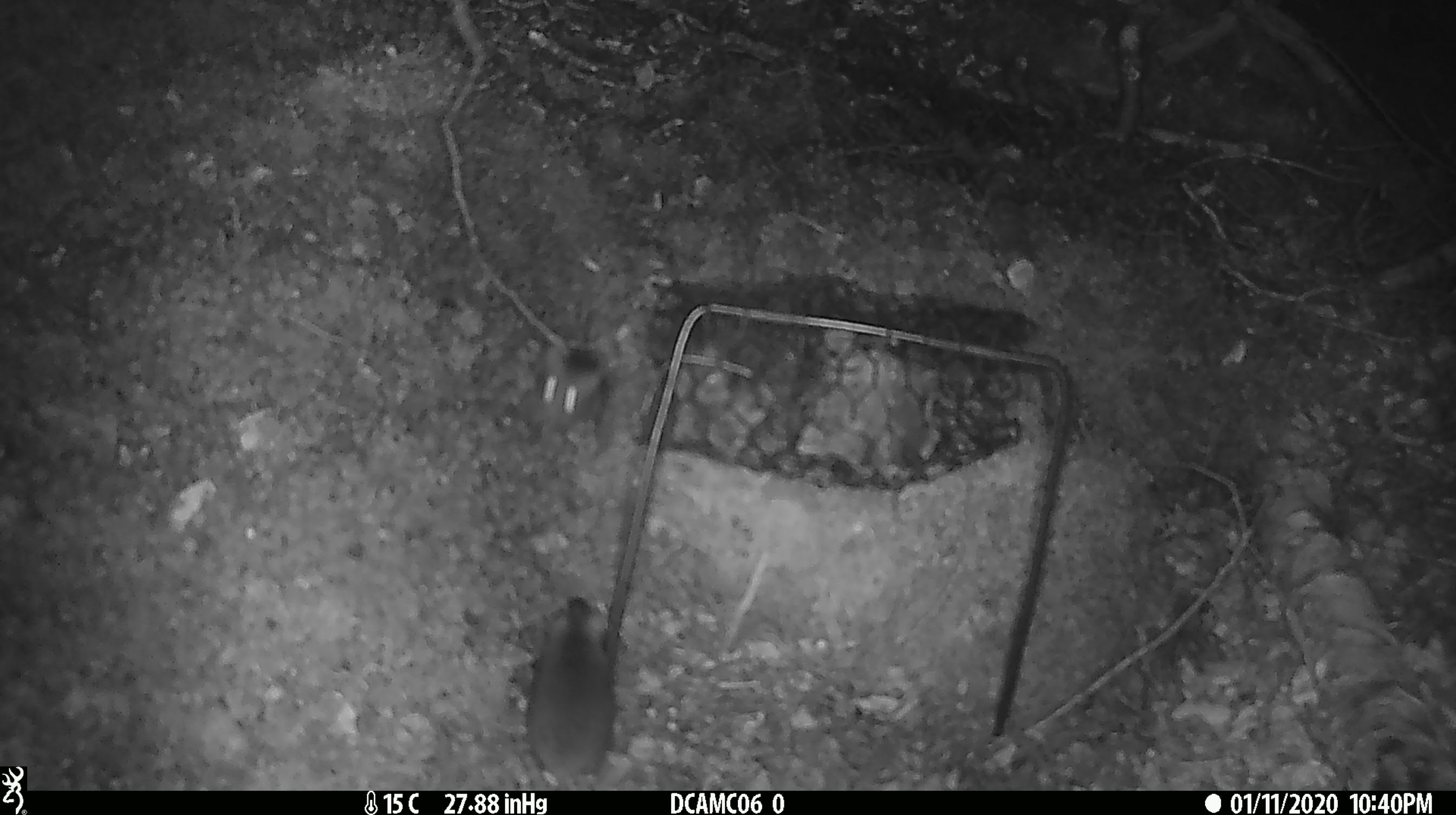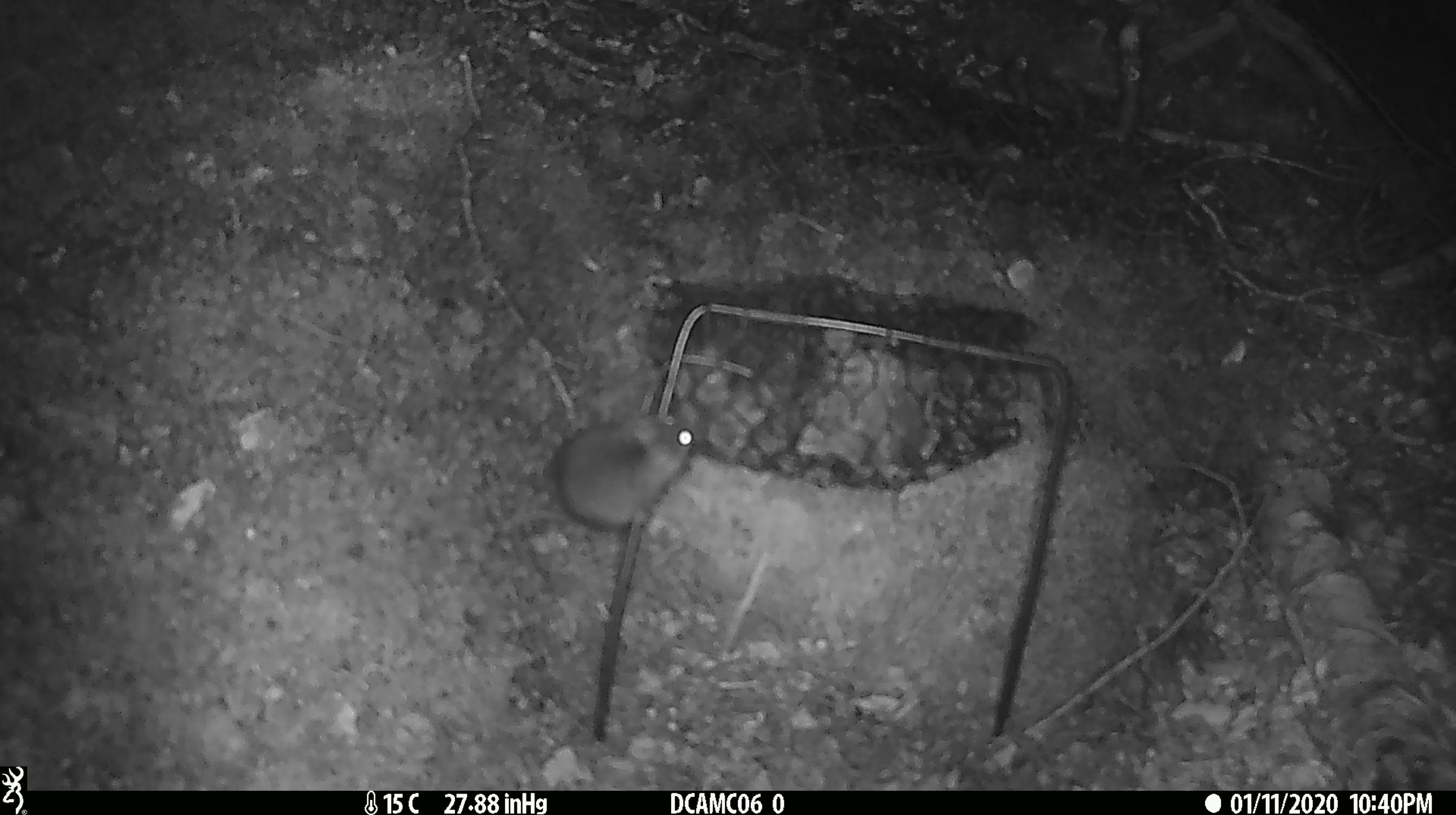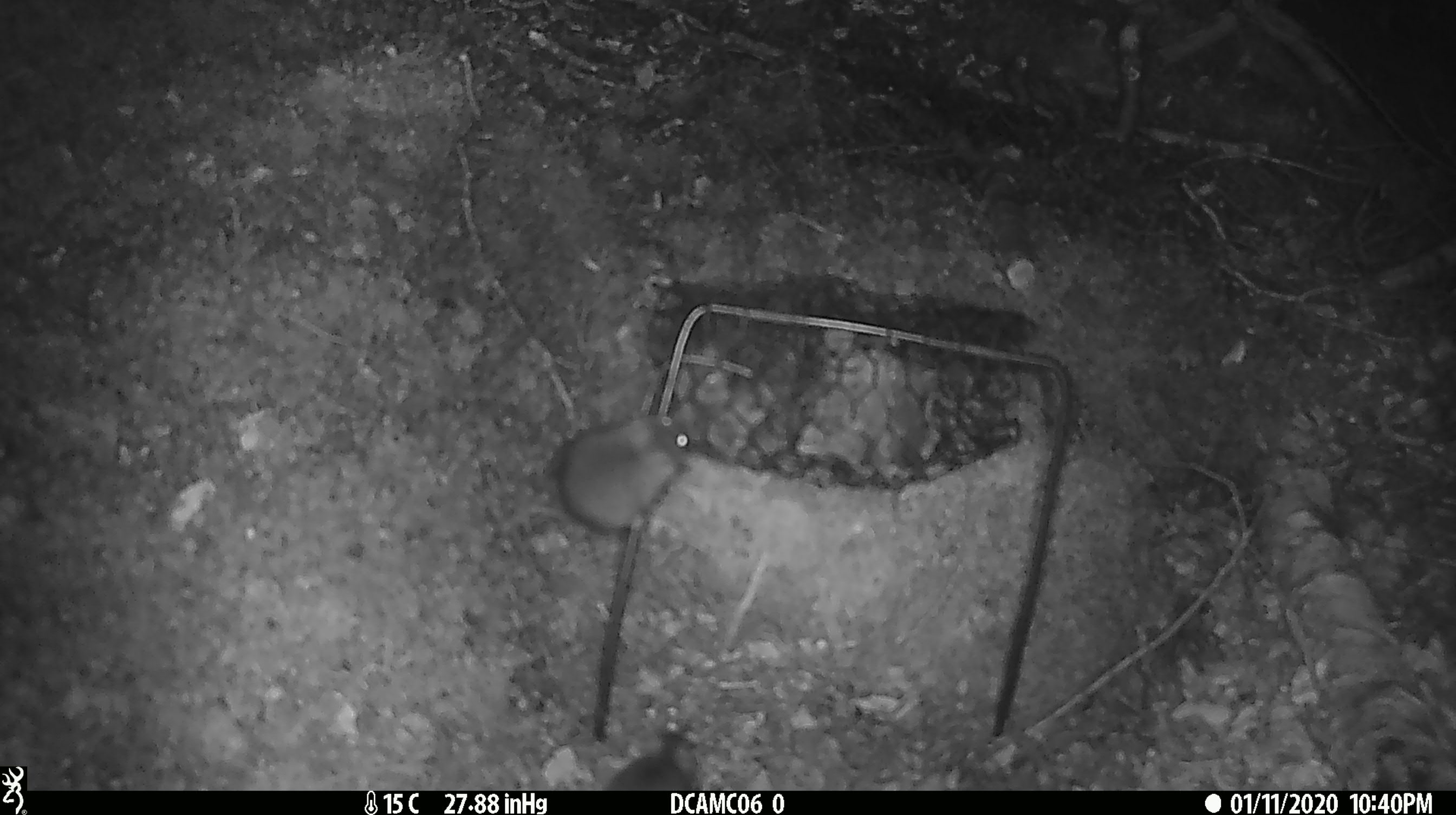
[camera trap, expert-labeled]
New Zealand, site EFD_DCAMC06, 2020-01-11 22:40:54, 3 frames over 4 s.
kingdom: Animalia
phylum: Chordata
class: Mammalia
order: Rodentia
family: Muridae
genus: Mus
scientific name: Mus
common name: mouse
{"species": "mouse (Mus)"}